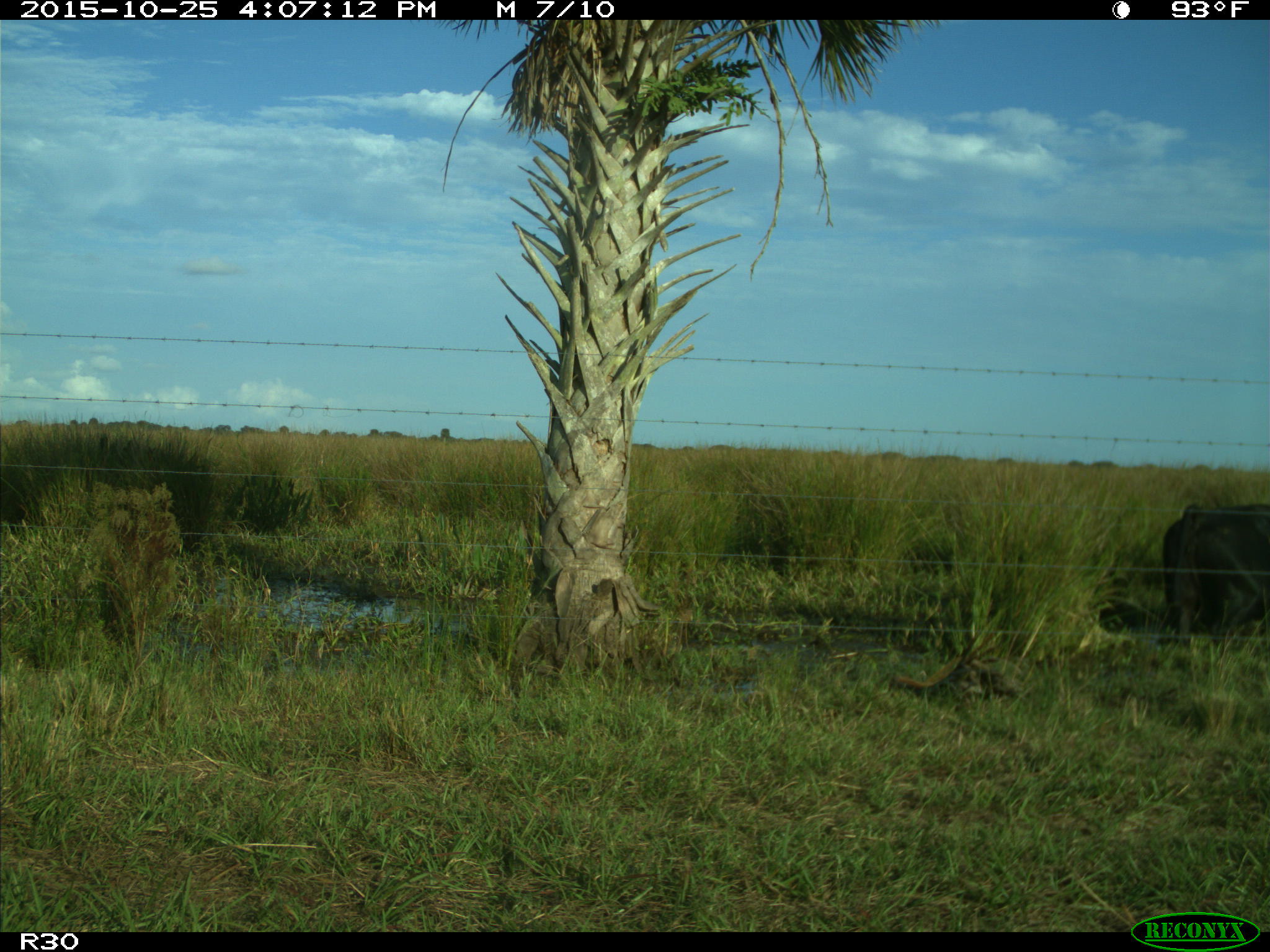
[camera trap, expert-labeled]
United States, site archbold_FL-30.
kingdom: Animalia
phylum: Chordata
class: Mammalia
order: Artiodactyla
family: Bovidae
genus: Bos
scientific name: Bos taurus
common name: domestic cow